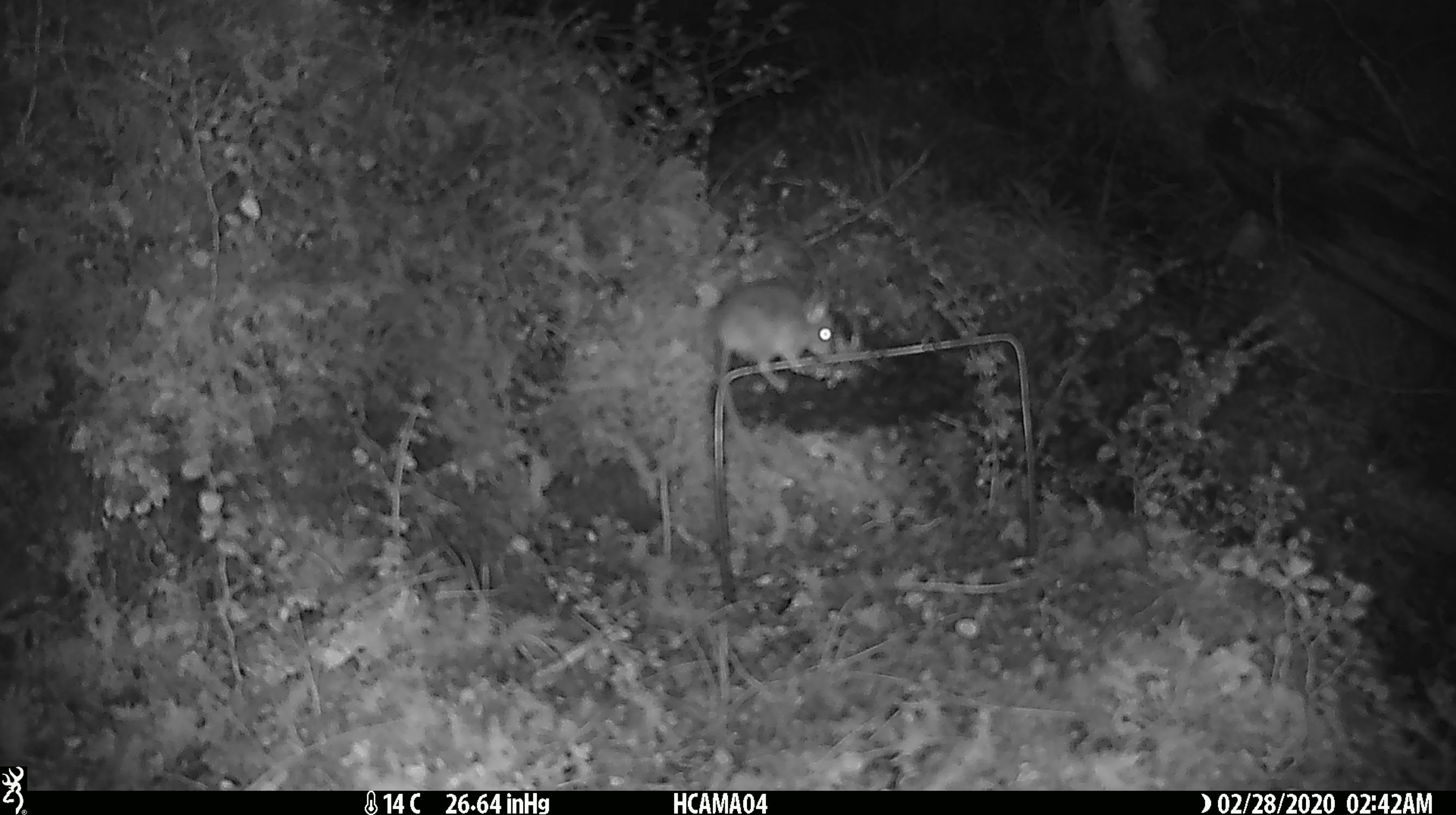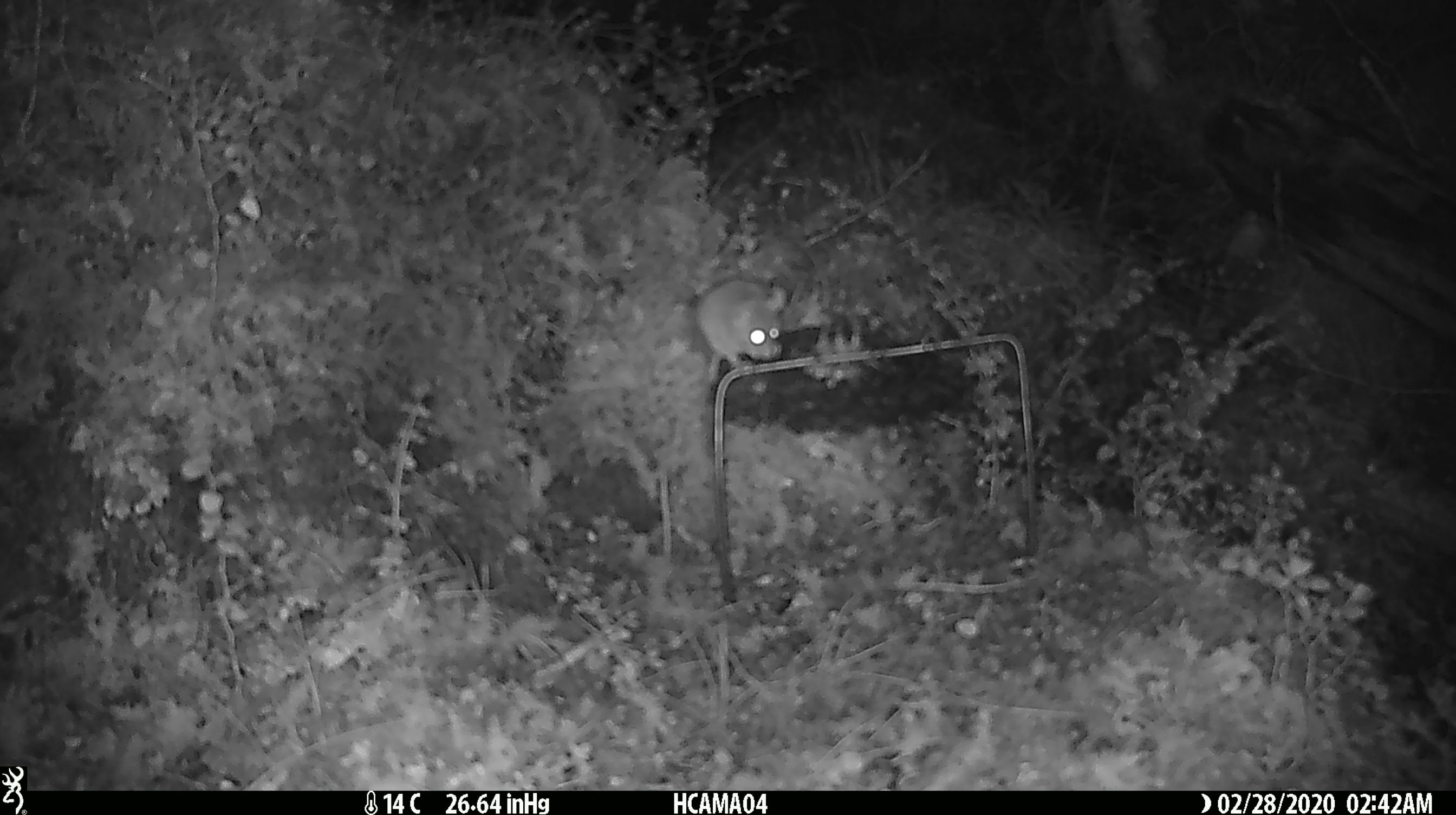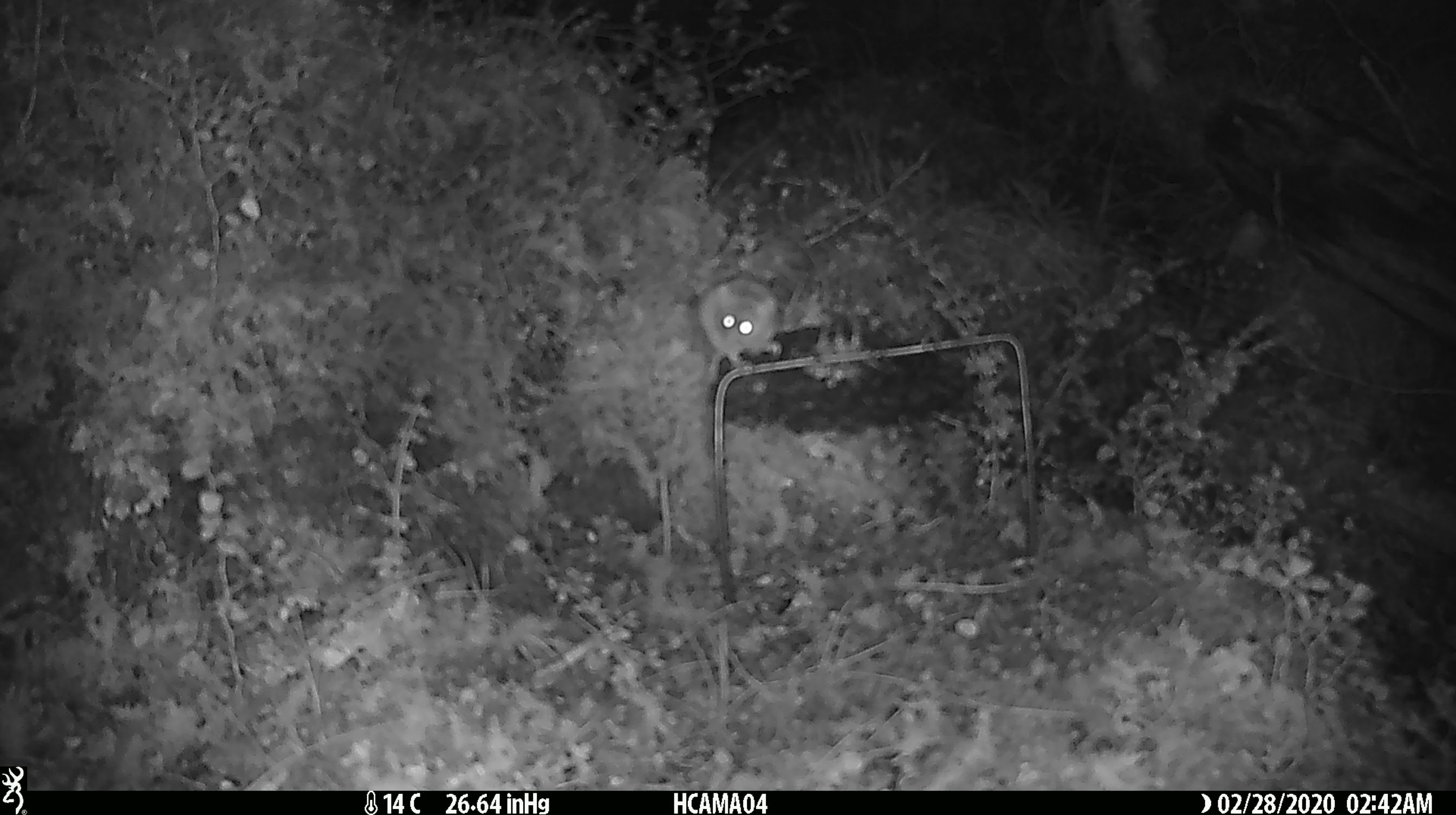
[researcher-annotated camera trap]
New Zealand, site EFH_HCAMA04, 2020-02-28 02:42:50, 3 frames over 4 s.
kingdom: Animalia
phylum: Chordata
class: Mammalia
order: Rodentia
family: Muridae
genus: Mus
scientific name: Mus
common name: mouse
Mouse (Mus).